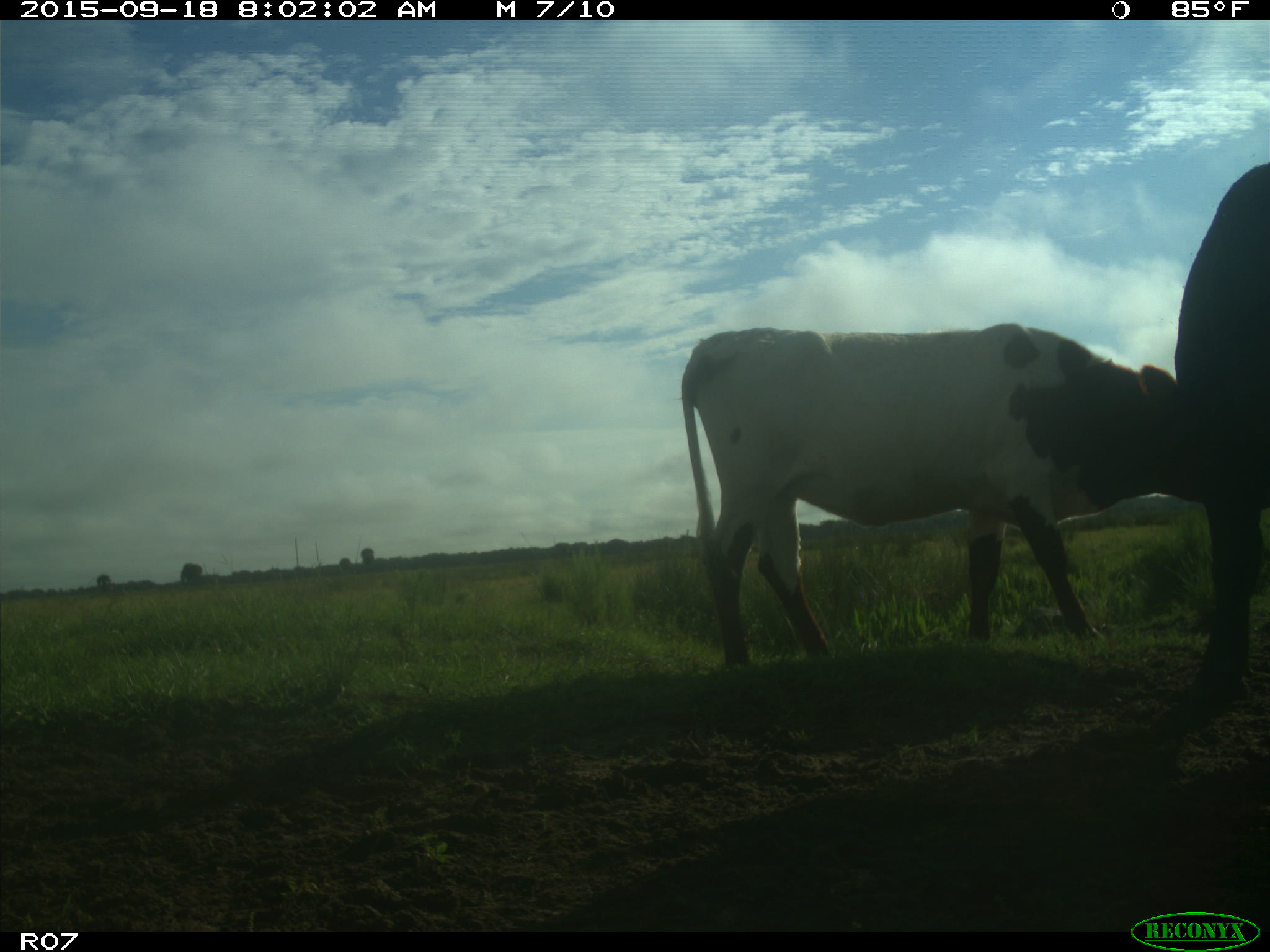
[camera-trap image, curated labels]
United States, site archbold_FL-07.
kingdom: Animalia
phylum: Chordata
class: Mammalia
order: Artiodactyla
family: Bovidae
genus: Bos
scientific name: Bos taurus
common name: domestic cow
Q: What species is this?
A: Bos taurus (domestic cow).